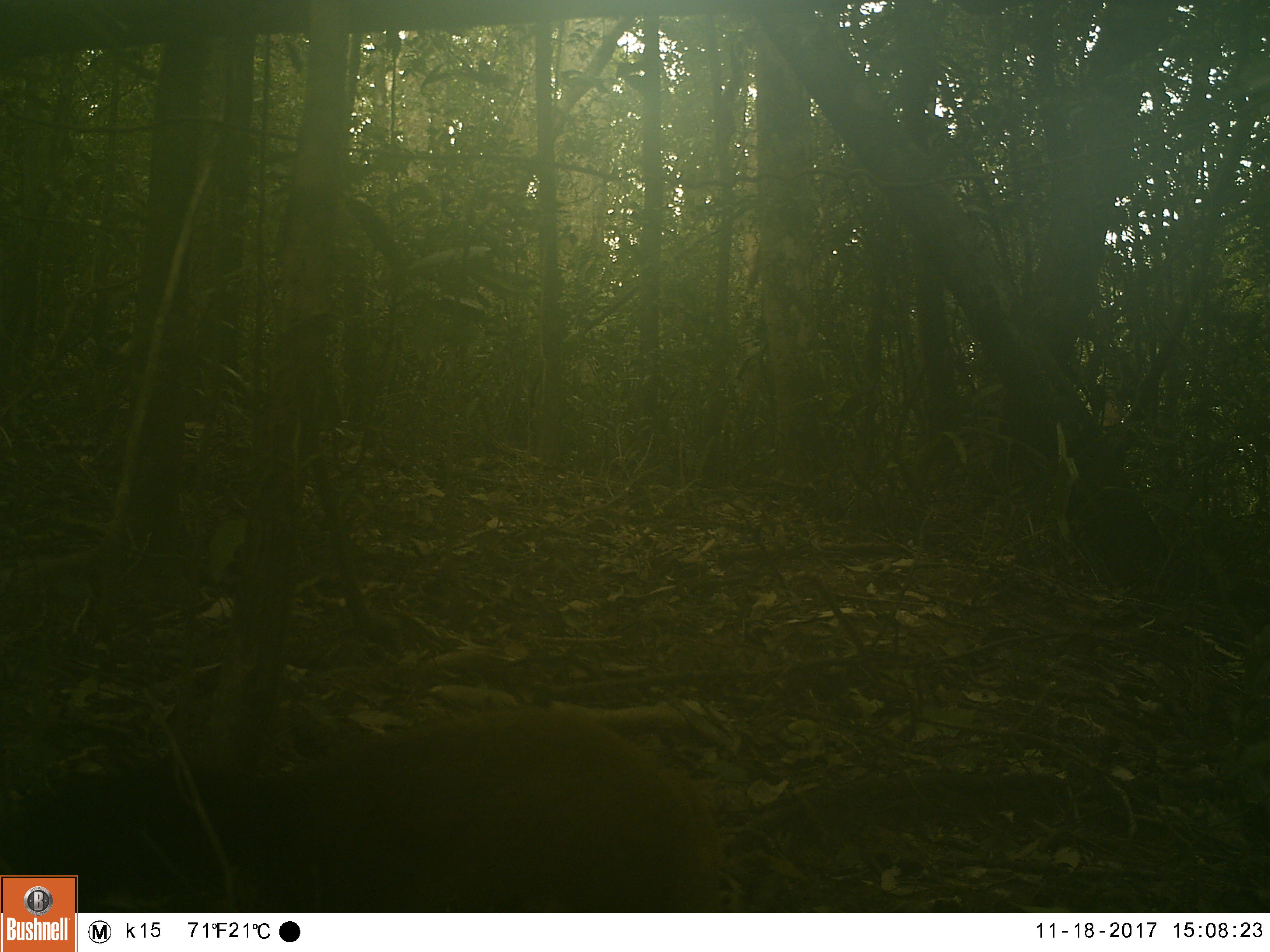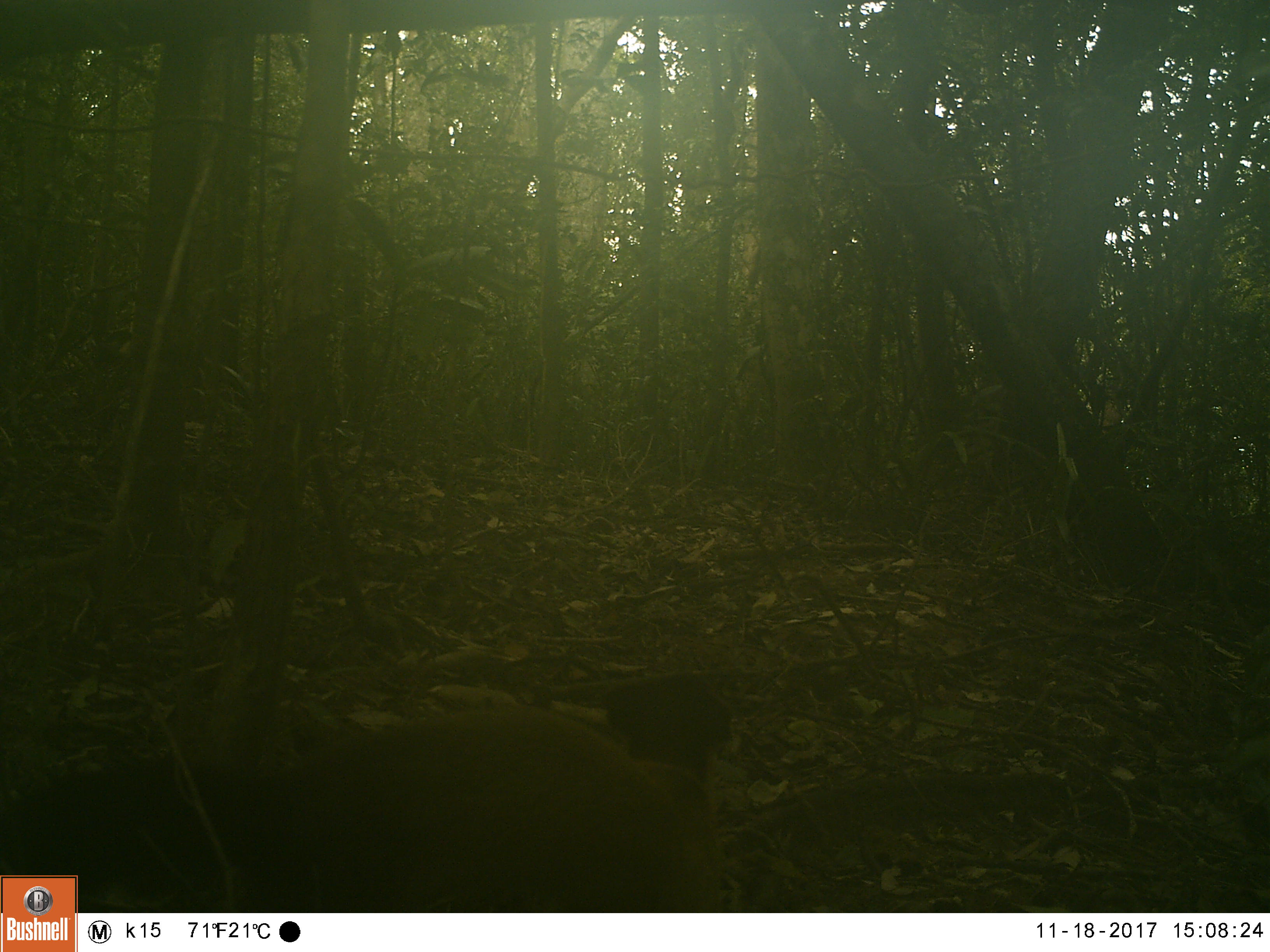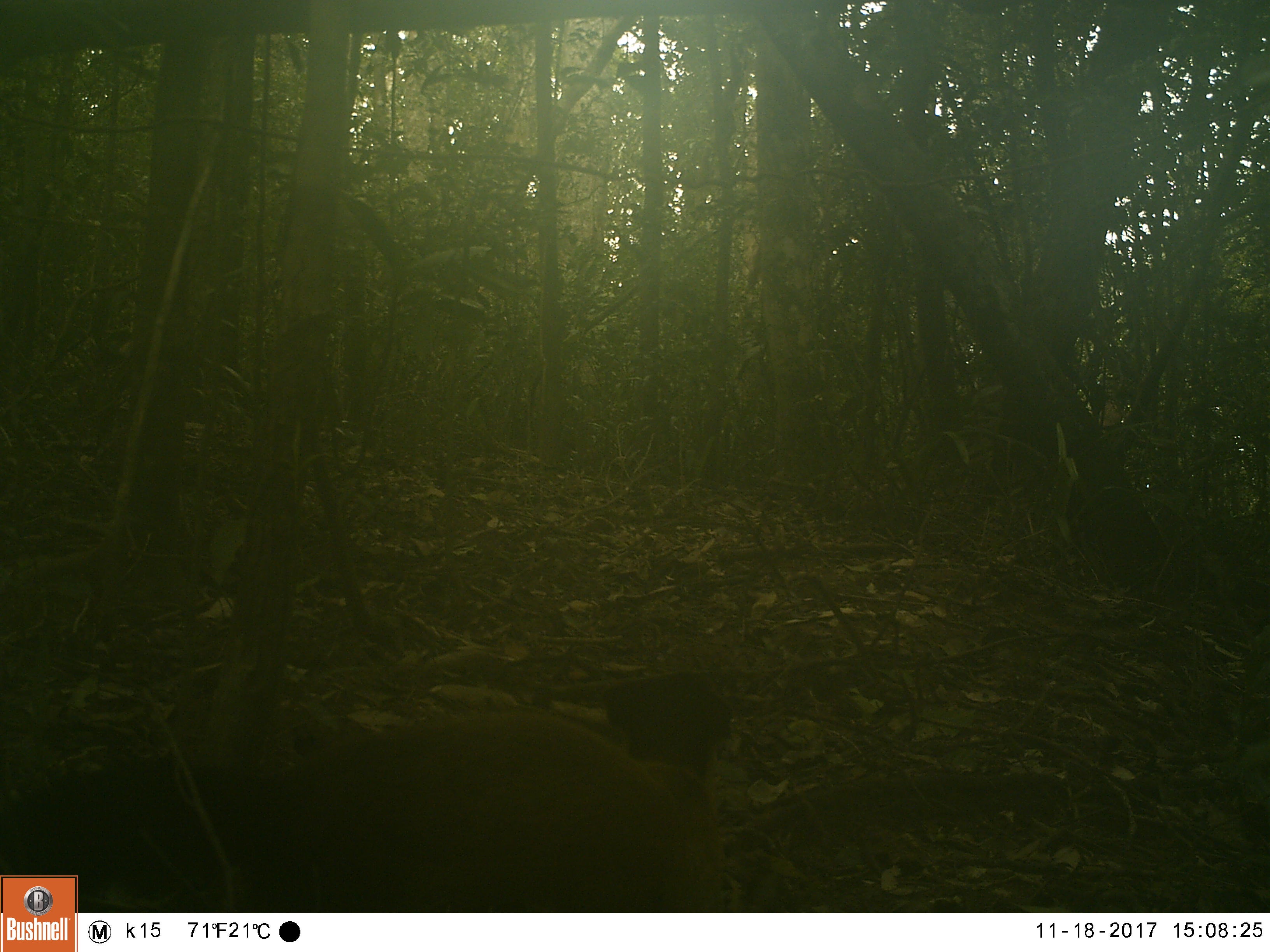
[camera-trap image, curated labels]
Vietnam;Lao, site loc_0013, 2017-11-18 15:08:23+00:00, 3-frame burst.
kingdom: Animalia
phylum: Chordata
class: Mammalia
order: Carnivora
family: Mustelidae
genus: Martes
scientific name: Martes flavigula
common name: yellow-throated marten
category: yellow throated marten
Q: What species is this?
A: Yellow throated marten (yellow-throated marten) (Martes flavigula).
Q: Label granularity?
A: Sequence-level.